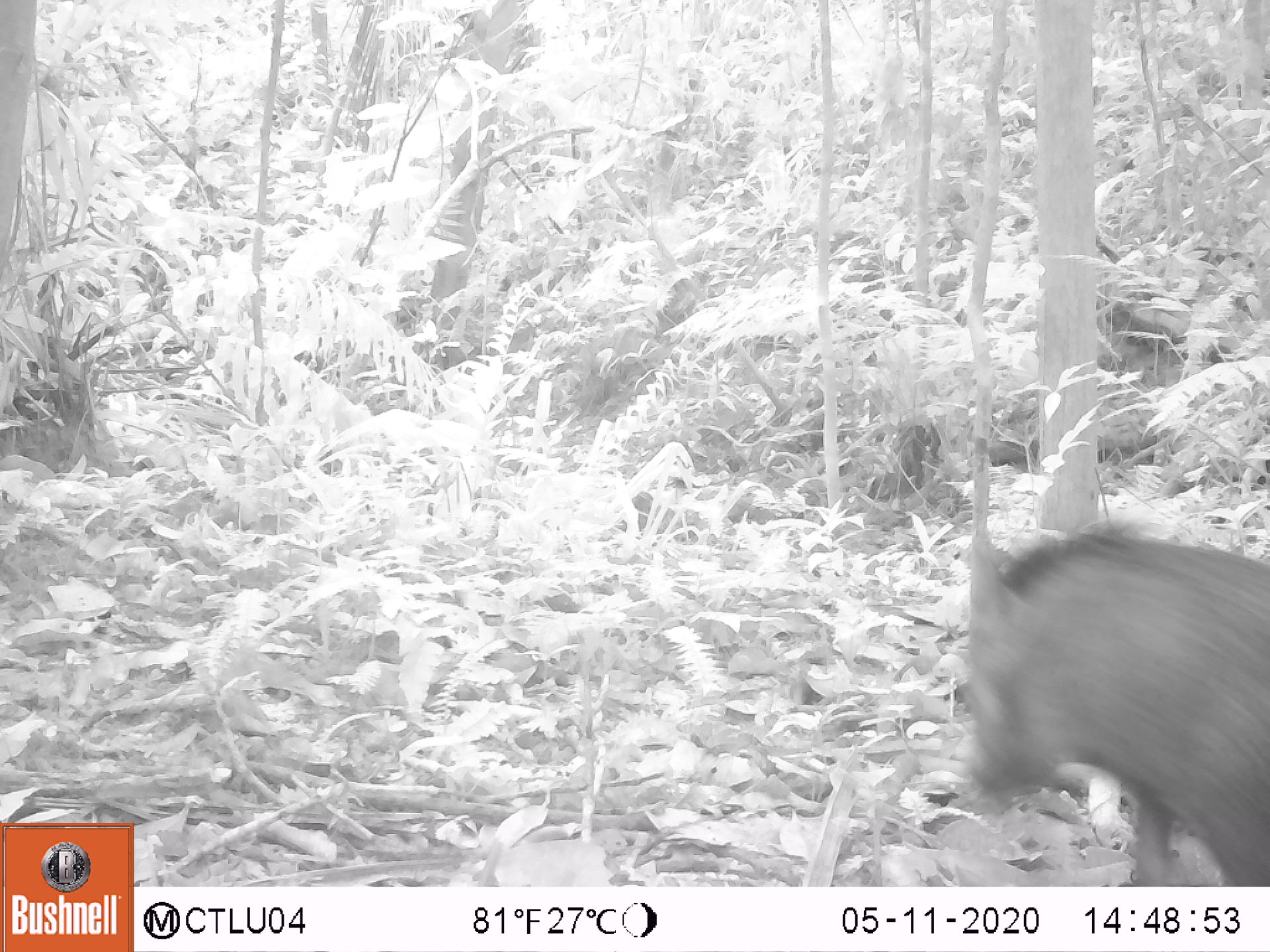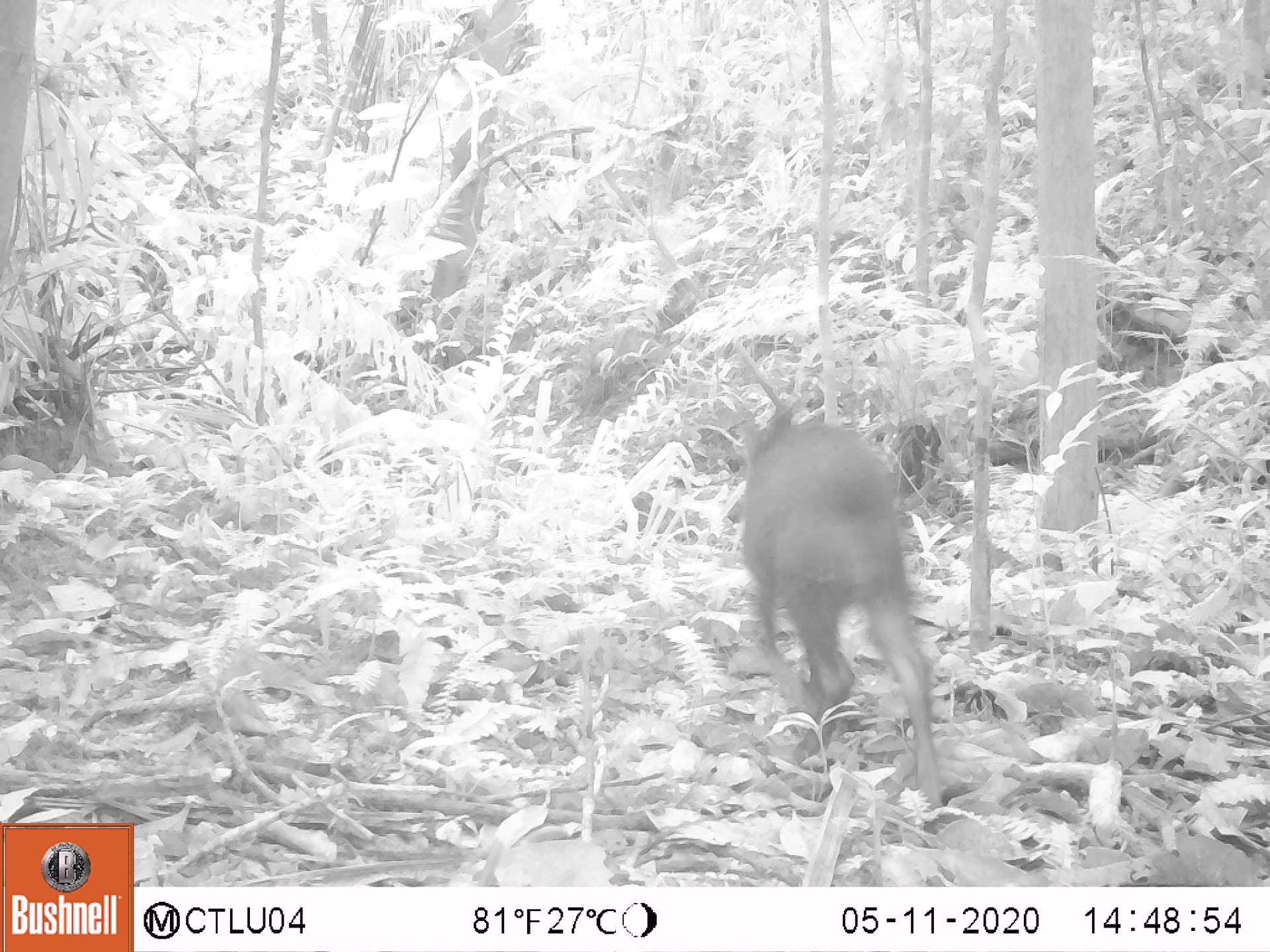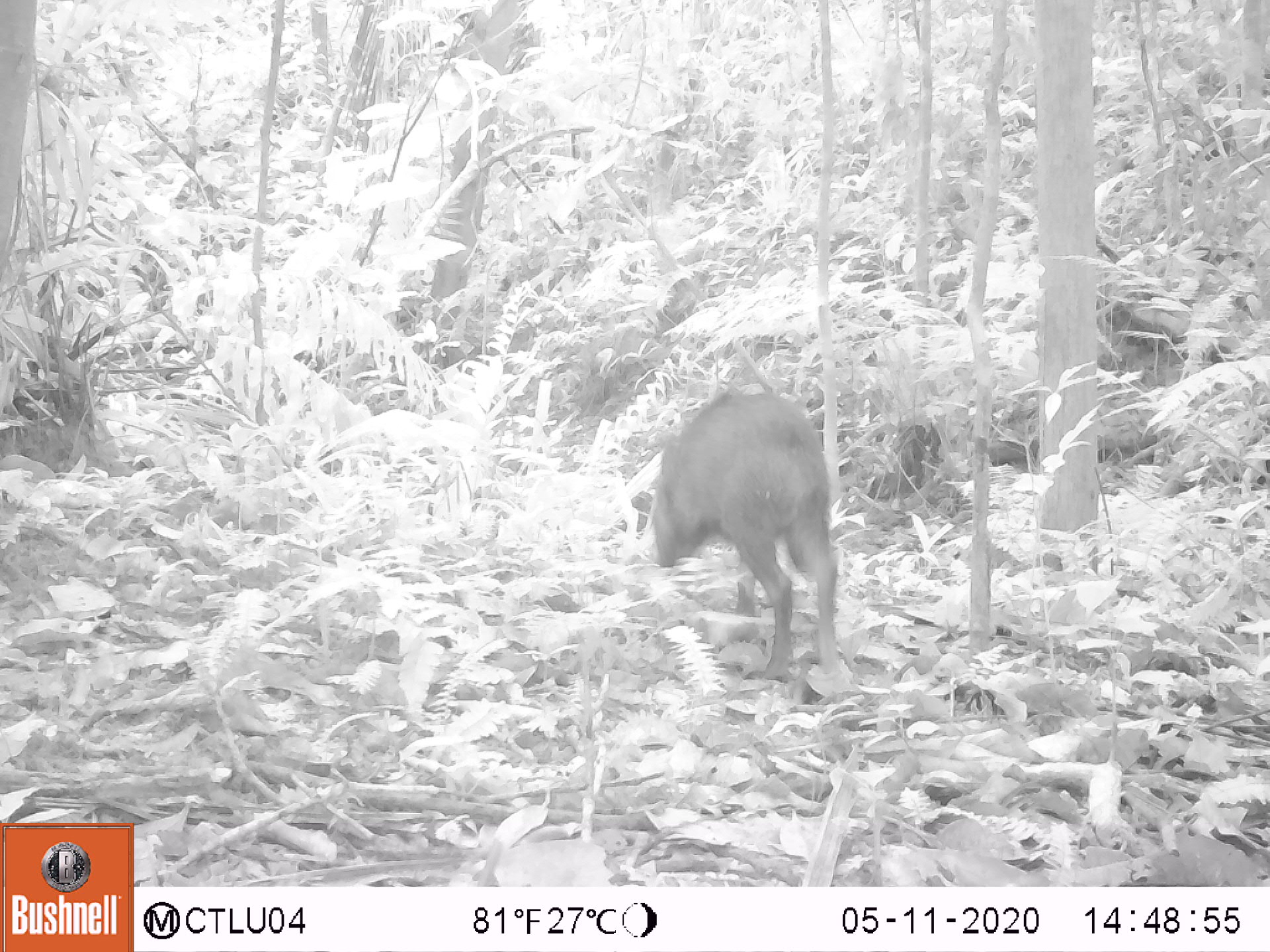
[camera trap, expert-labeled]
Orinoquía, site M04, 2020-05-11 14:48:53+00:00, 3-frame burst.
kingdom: Animalia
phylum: Chordata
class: Mammalia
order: Artiodactyla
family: Tayassuidae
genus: Pecari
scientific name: Pecari tajacu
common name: collared peccary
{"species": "collared peccary (Pecari tajacu)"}